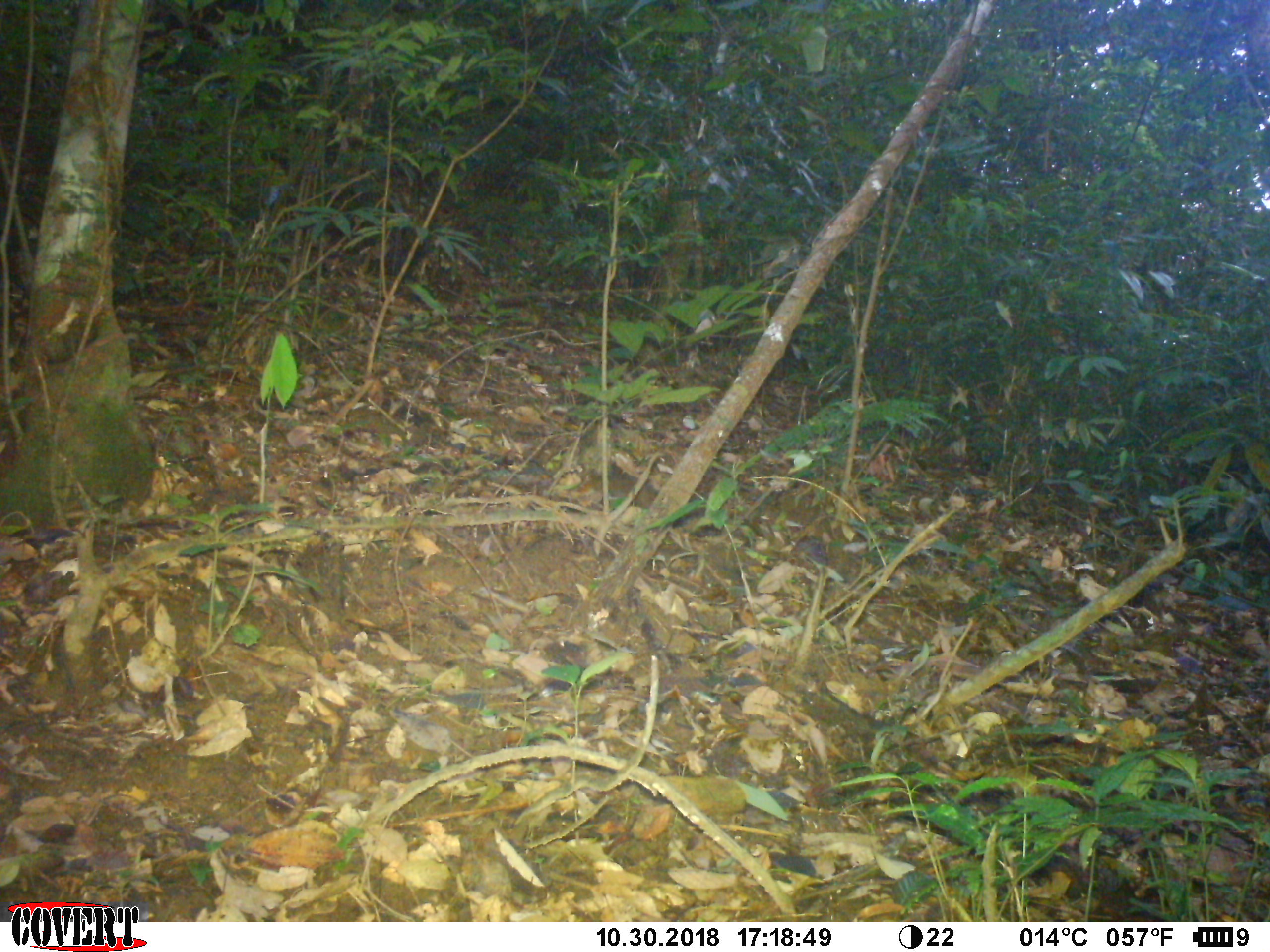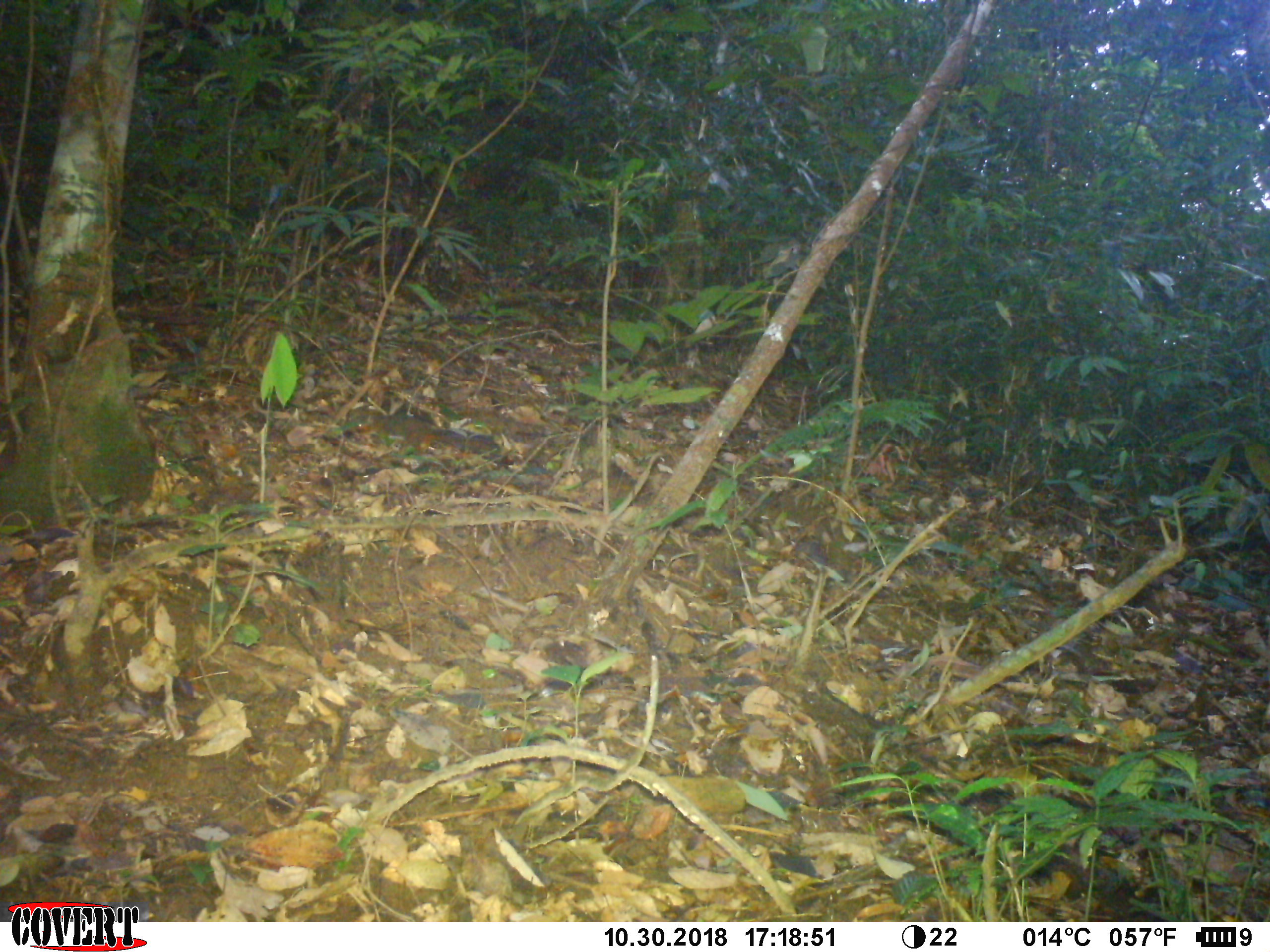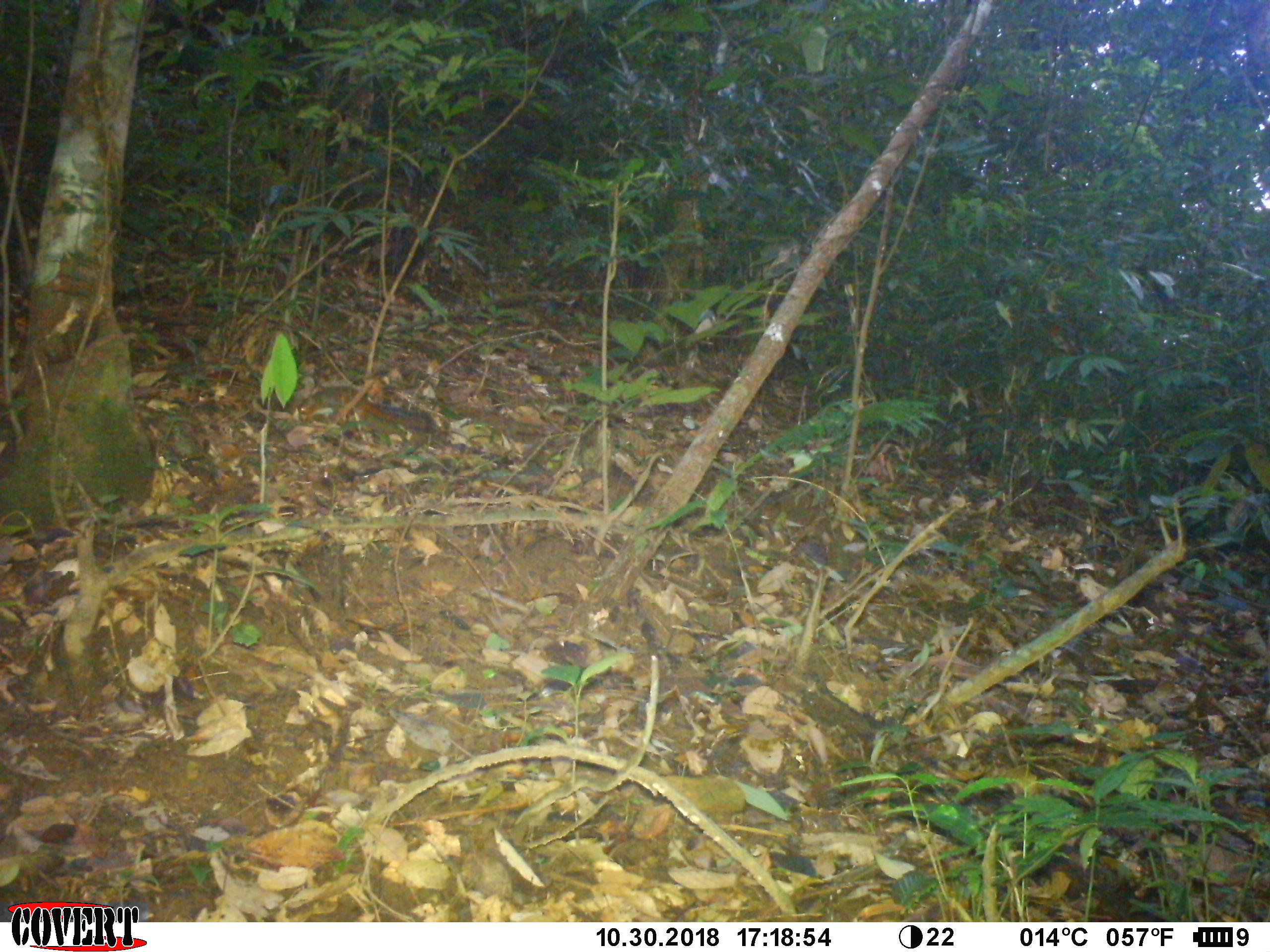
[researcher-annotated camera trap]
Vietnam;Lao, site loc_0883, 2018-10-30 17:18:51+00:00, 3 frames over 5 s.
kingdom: Animalia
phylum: Chordata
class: Mammalia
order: Rodentia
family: Sciuridae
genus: Dremomys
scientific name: Dremomys rufigenis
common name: red-cheeked squirrel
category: red cheeked squirrel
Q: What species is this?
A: Red cheeked squirrel (red-cheeked squirrel) (Dremomys rufigenis).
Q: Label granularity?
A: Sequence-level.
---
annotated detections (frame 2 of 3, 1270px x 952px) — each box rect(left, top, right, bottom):
red cheeked squirrel: rect(341, 408, 504, 465)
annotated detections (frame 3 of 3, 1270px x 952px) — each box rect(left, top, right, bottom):
red cheeked squirrel: rect(297, 385, 437, 433)